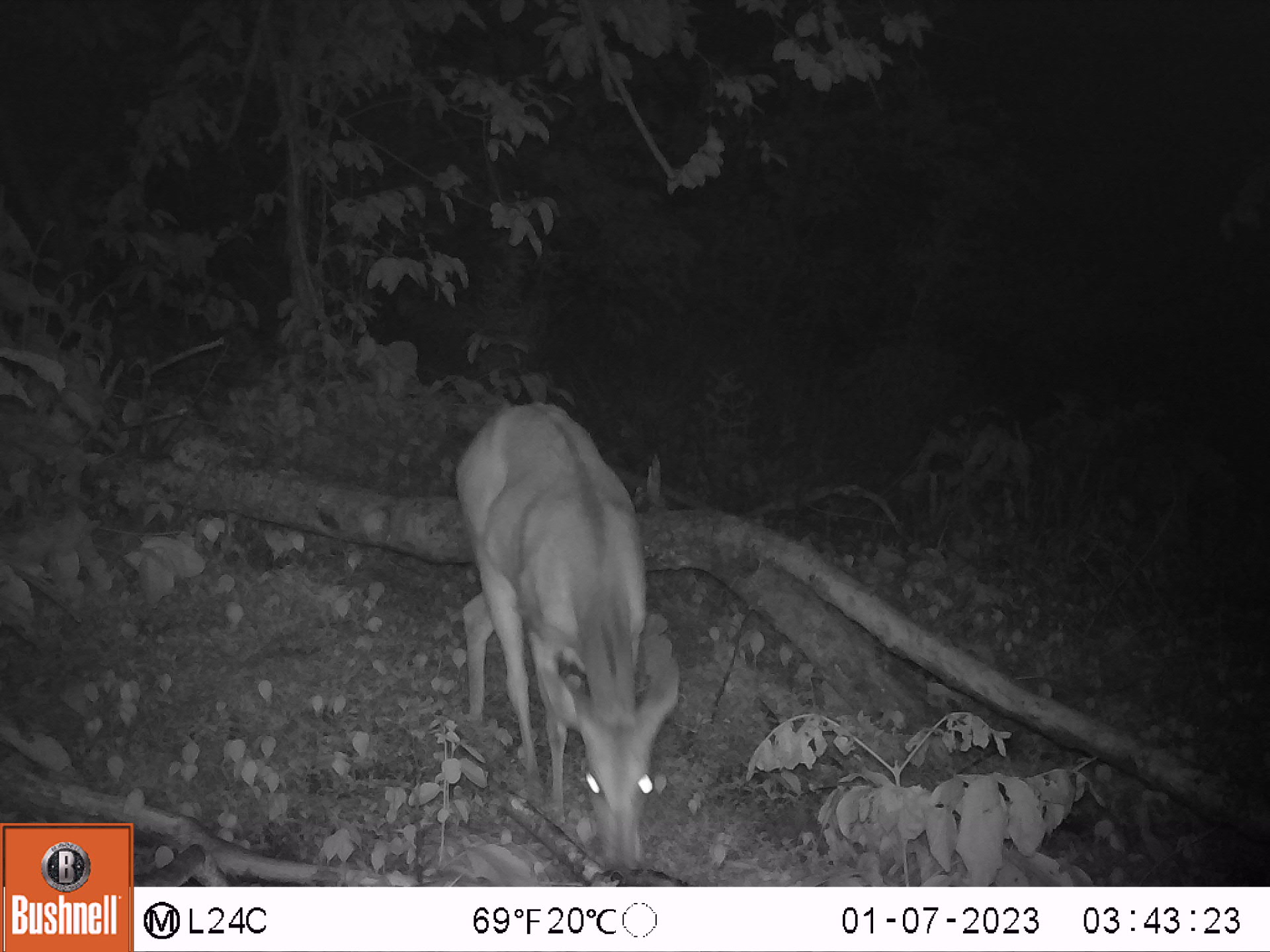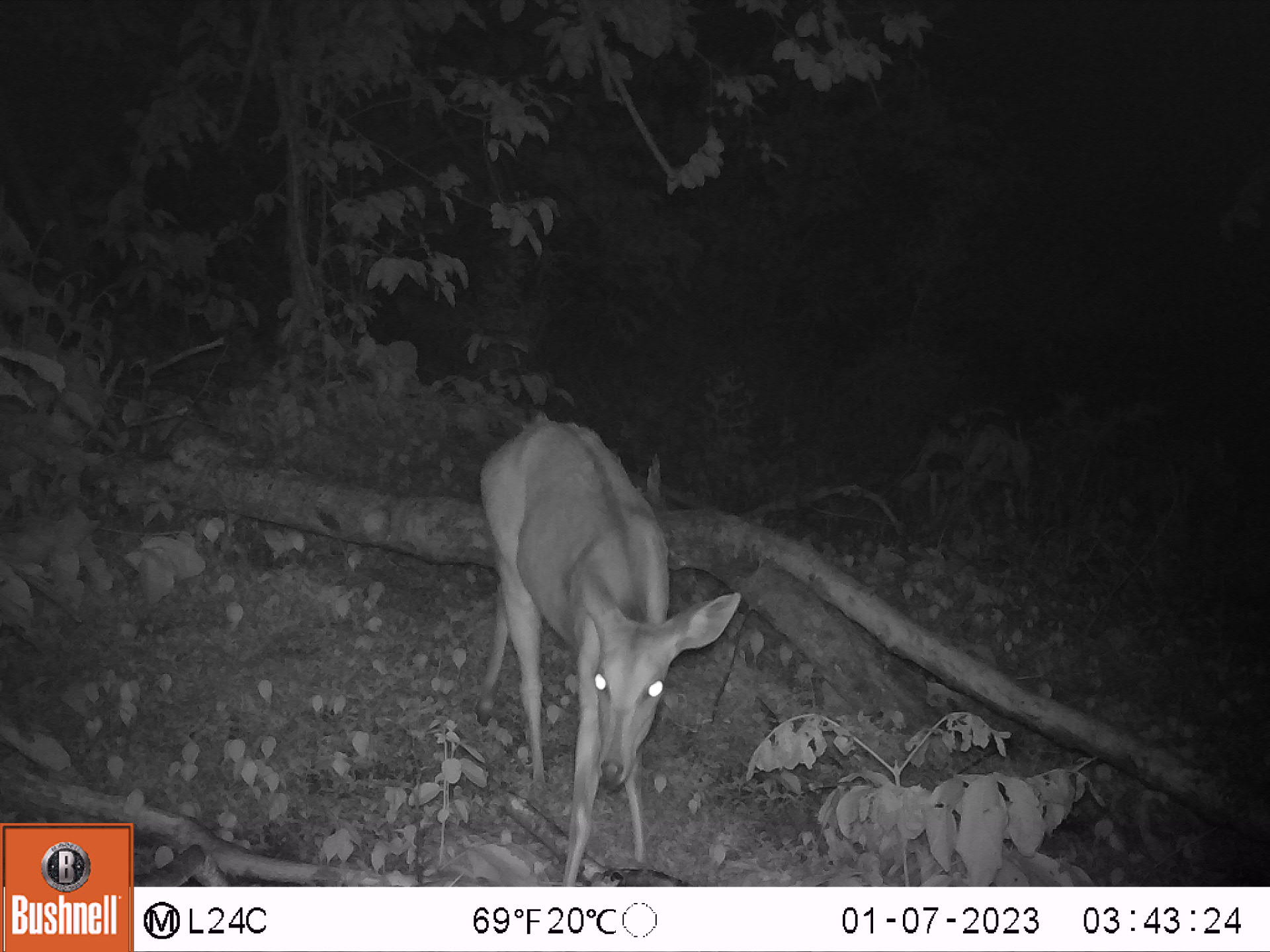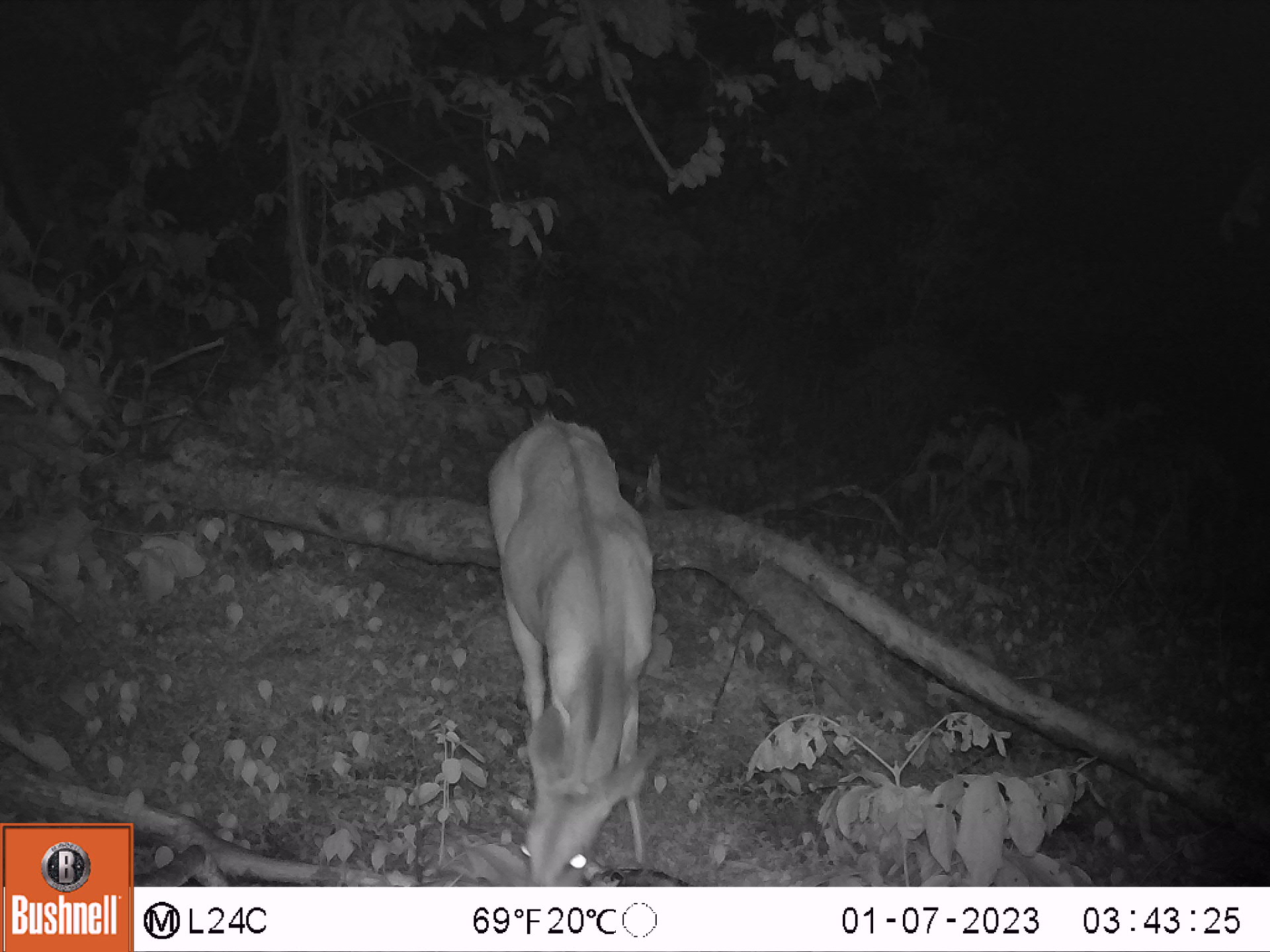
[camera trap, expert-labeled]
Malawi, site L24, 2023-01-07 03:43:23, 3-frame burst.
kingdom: Animalia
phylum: Chordata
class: Mammalia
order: Artiodactyla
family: Bovidae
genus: Tragelaphus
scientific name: Tragelaphus sylvaticus sylvaticus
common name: cape bushbuck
Cape bushbuck (Tragelaphus sylvaticus sylvaticus), count 1.